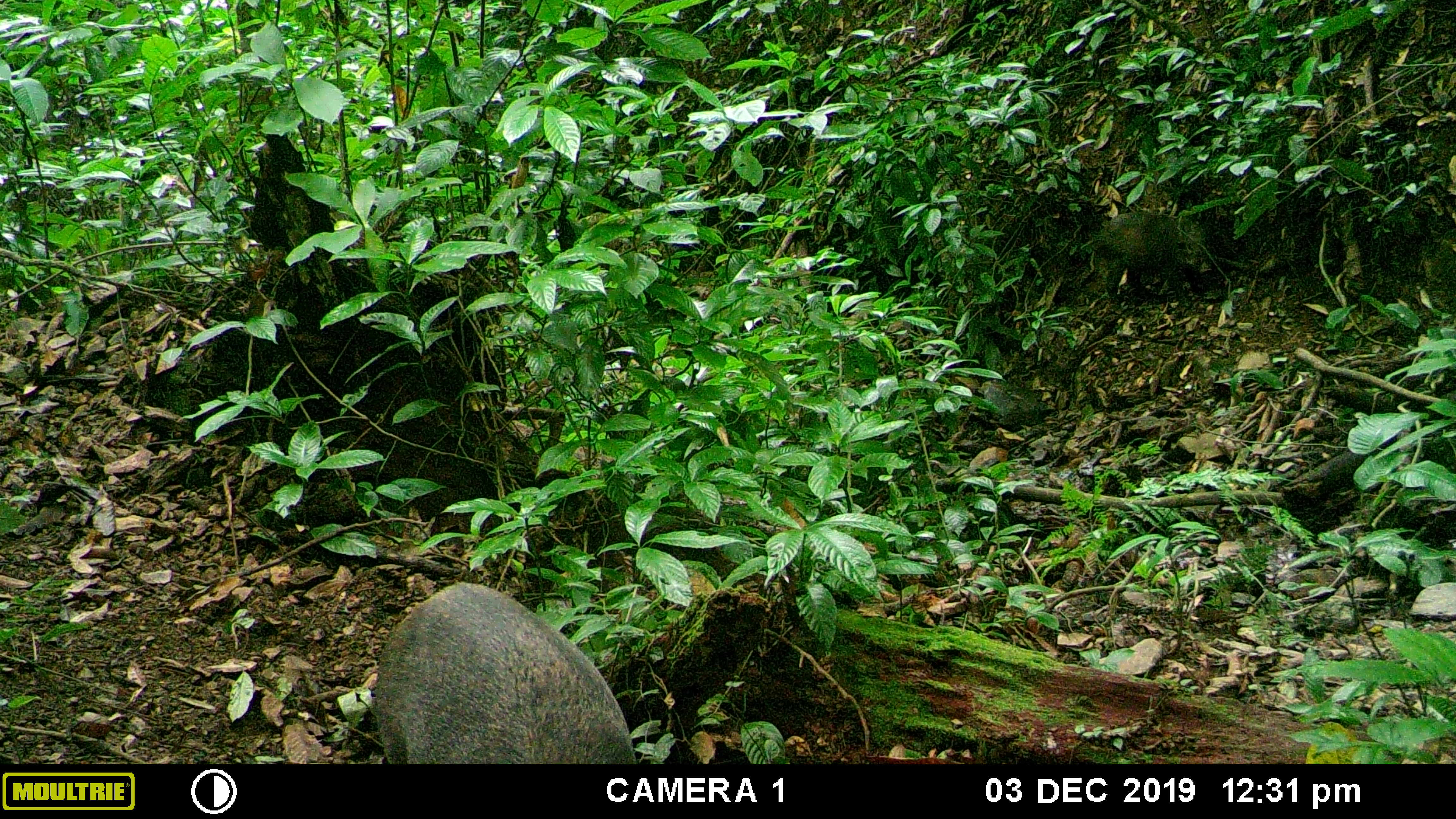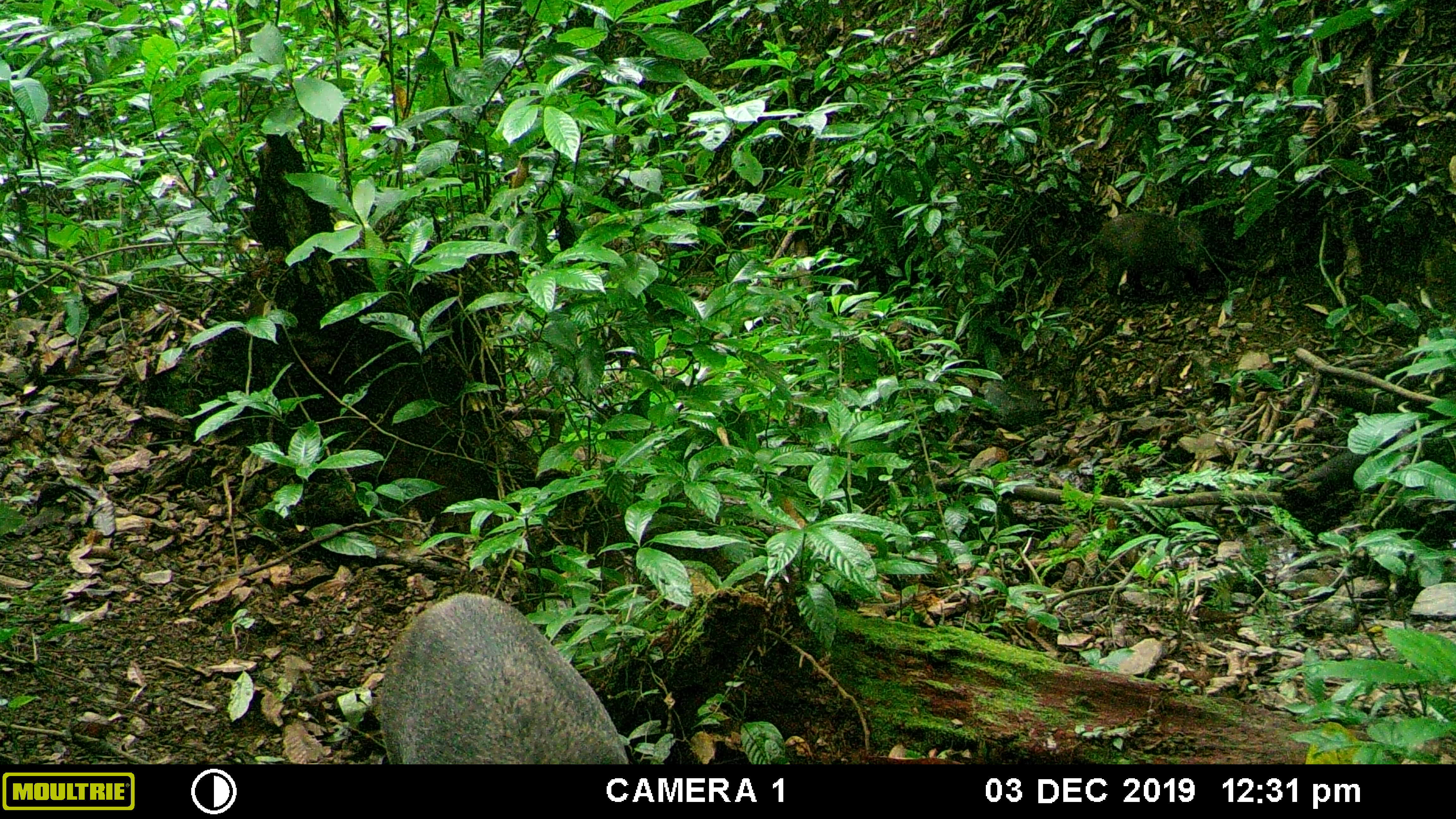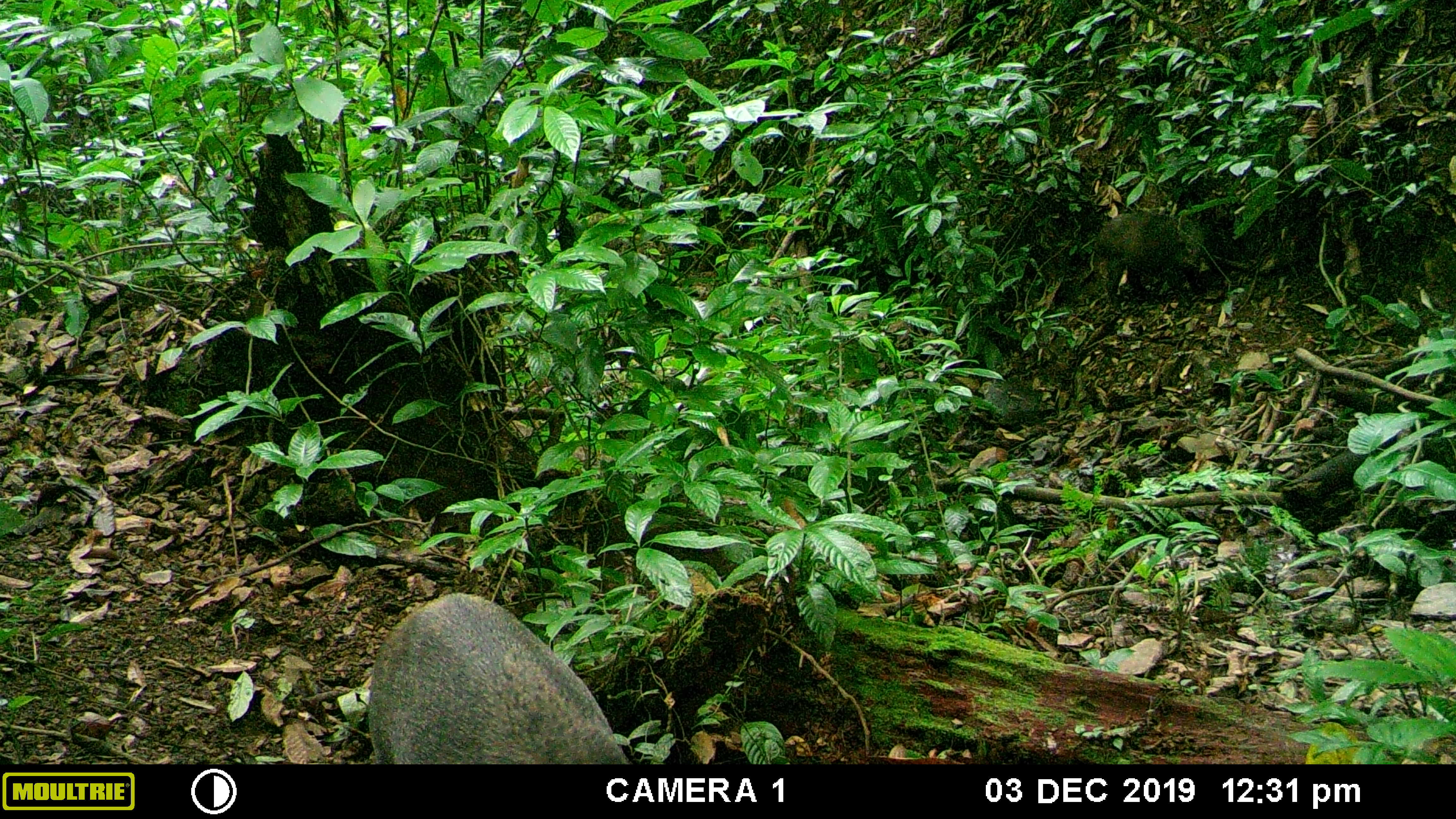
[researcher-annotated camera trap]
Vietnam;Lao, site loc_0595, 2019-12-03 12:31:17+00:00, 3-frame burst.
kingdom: Animalia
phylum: Chordata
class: Mammalia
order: Artiodactyla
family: Suidae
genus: Sus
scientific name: Sus scrofa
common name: eurasian wild pig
Eurasian wild pig (Sus scrofa). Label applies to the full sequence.